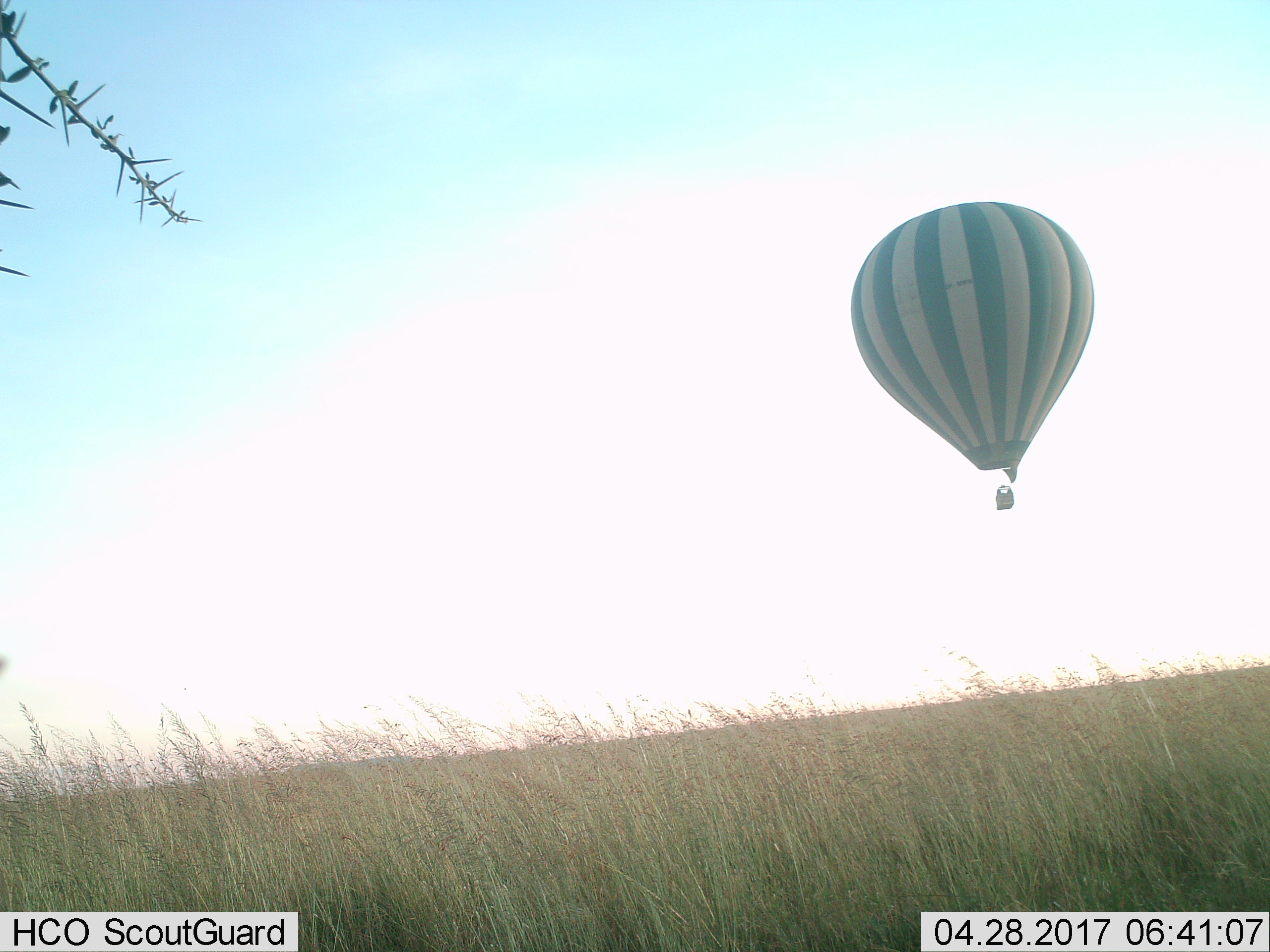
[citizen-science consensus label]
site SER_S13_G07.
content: unidentified animal